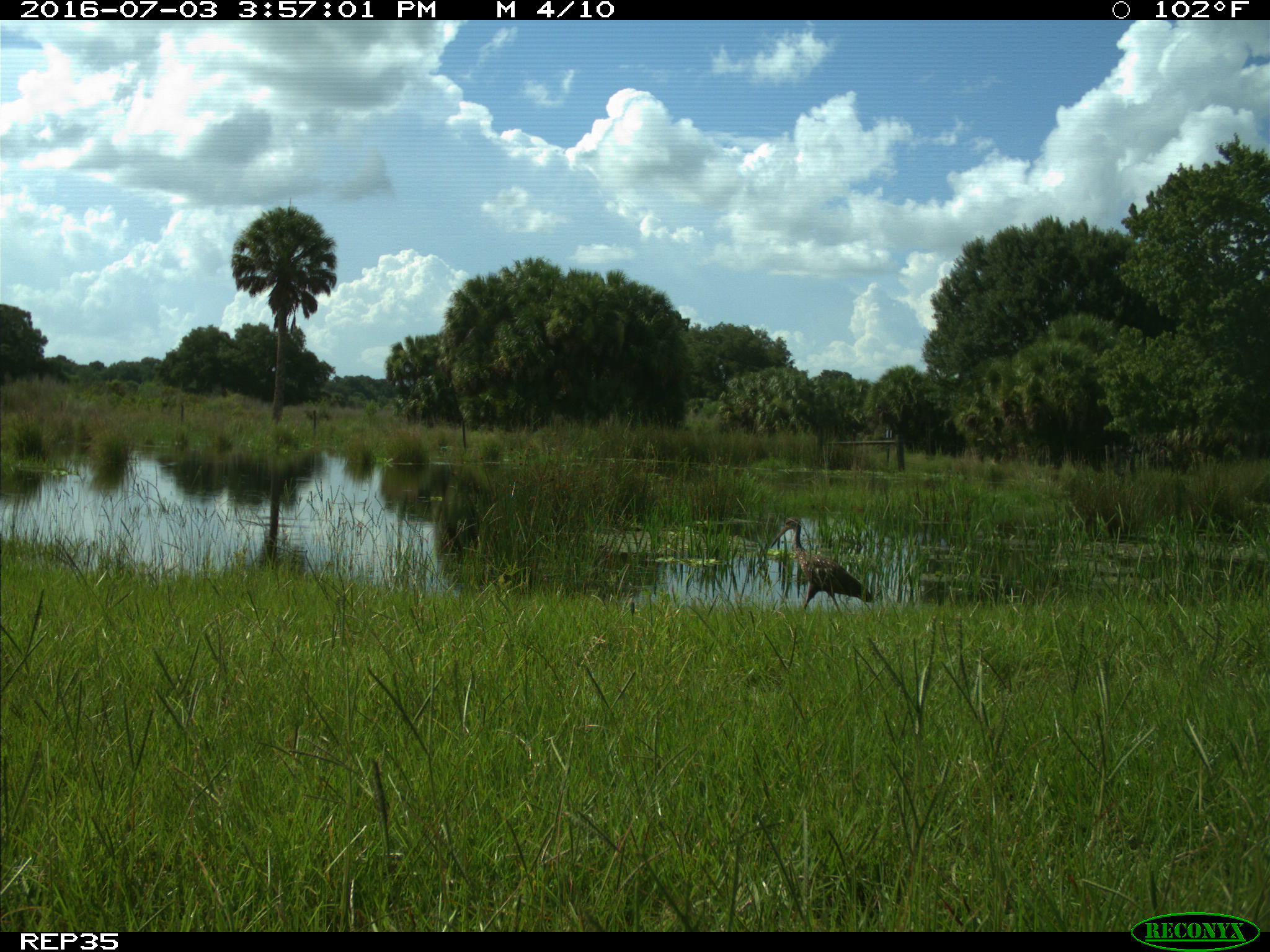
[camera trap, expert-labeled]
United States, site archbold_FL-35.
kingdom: Animalia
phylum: Chordata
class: Aves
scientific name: Aves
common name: birds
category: unidentified bird